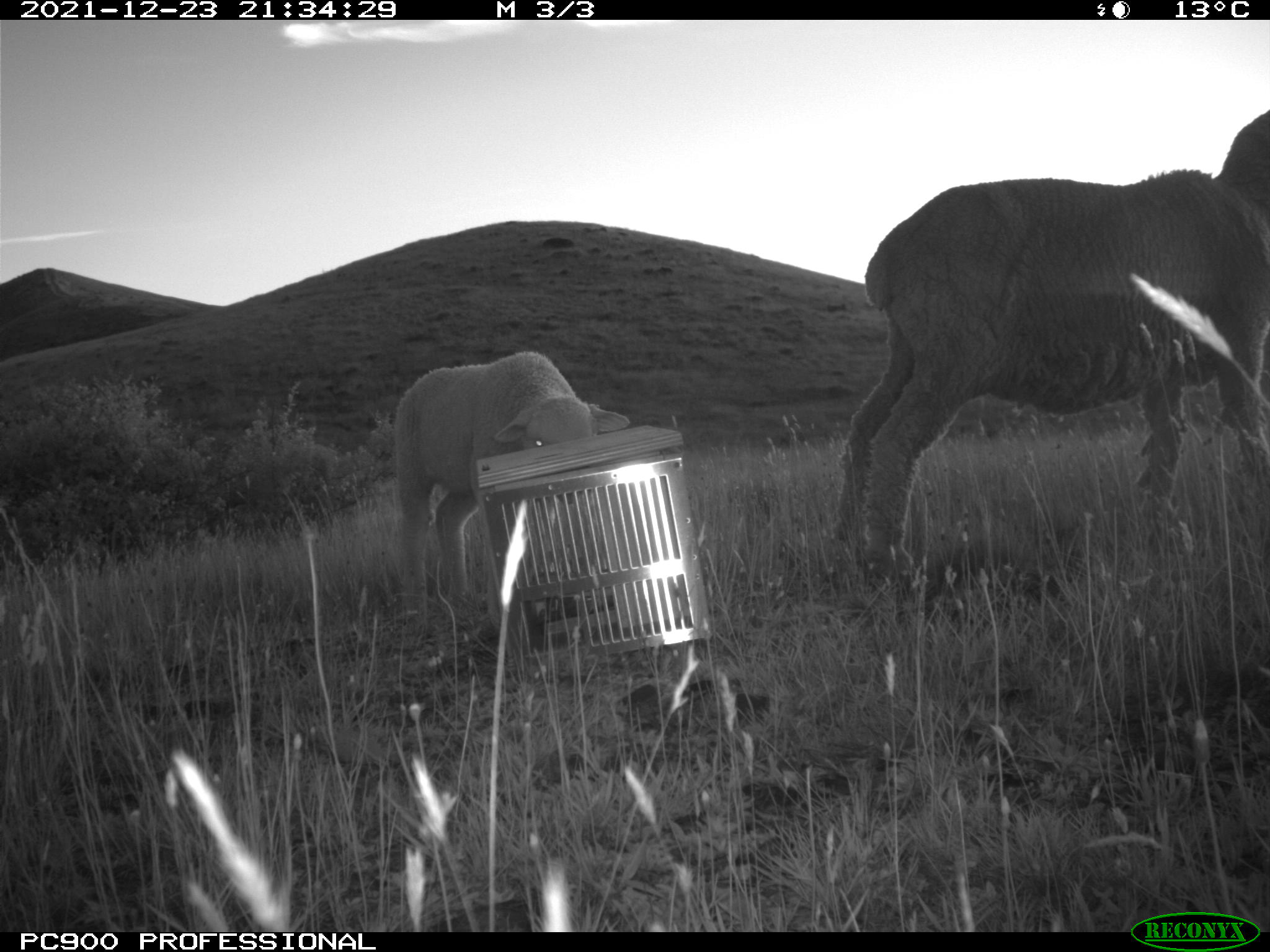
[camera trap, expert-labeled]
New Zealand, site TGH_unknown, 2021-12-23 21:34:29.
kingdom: Animalia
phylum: Chordata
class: Mammalia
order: Artiodactyla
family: Bovidae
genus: Ovis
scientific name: Ovis aries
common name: domestic sheep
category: sheep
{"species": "sheep (domestic sheep) (Ovis aries)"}